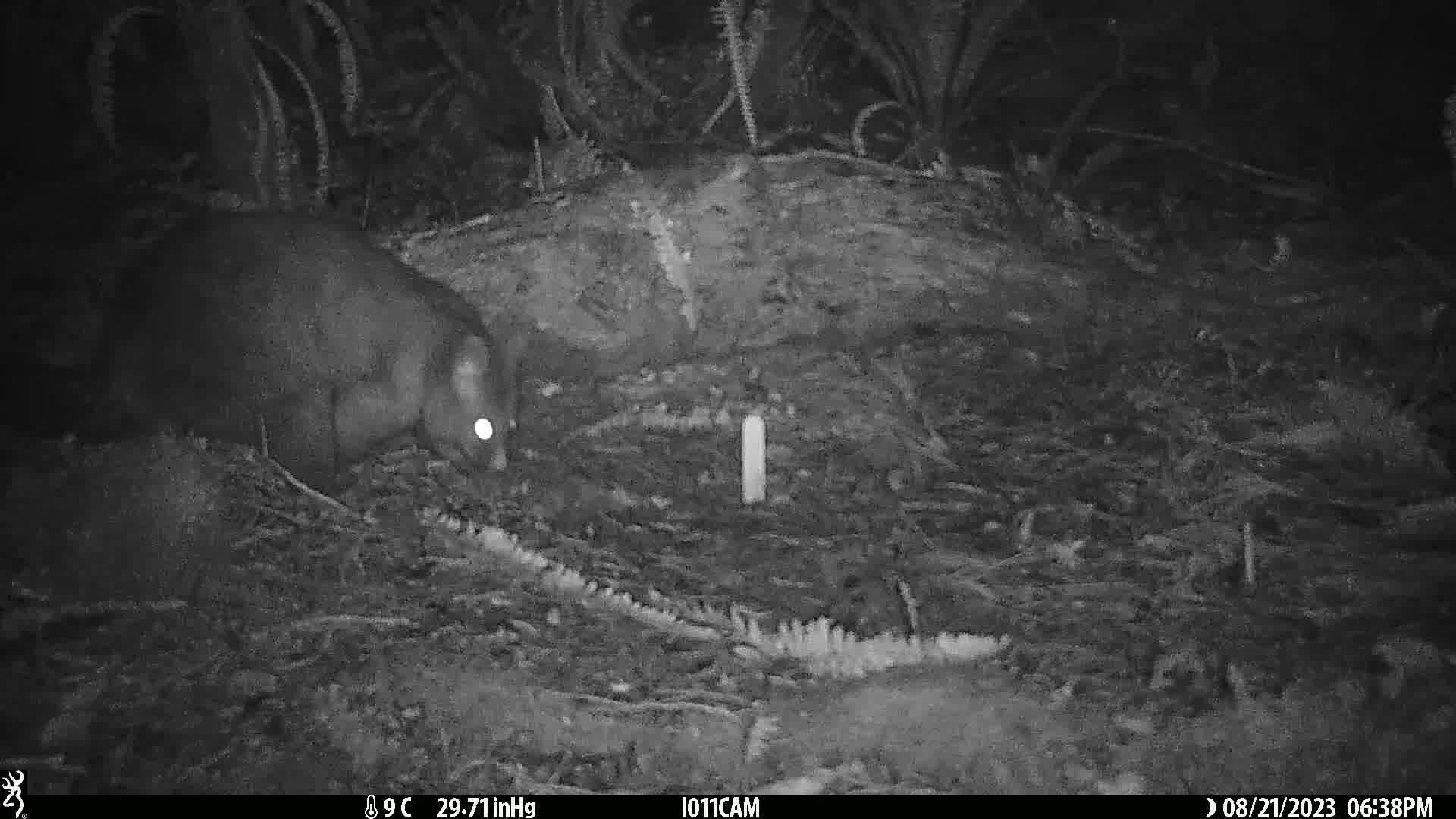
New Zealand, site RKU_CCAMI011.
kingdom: Animalia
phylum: Chordata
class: Mammalia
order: Diprotodontia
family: Phalangeridae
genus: Trichosurus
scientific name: Trichosurus vulpecula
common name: common brushtail possum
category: possum